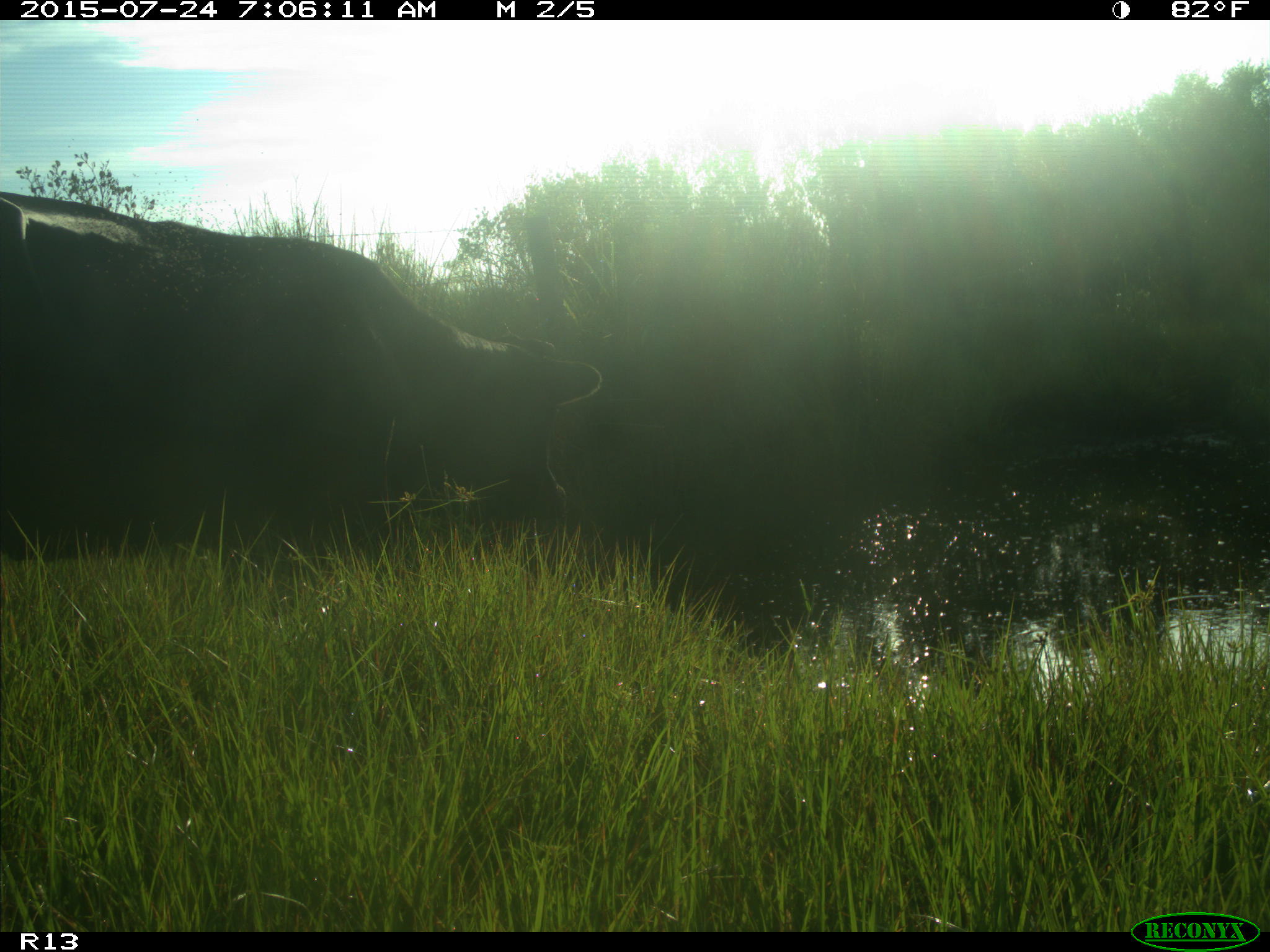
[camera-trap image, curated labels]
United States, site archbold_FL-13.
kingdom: Animalia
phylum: Chordata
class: Mammalia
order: Artiodactyla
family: Bovidae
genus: Bos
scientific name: Bos taurus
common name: domestic cow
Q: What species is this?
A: Bos taurus (domestic cow).